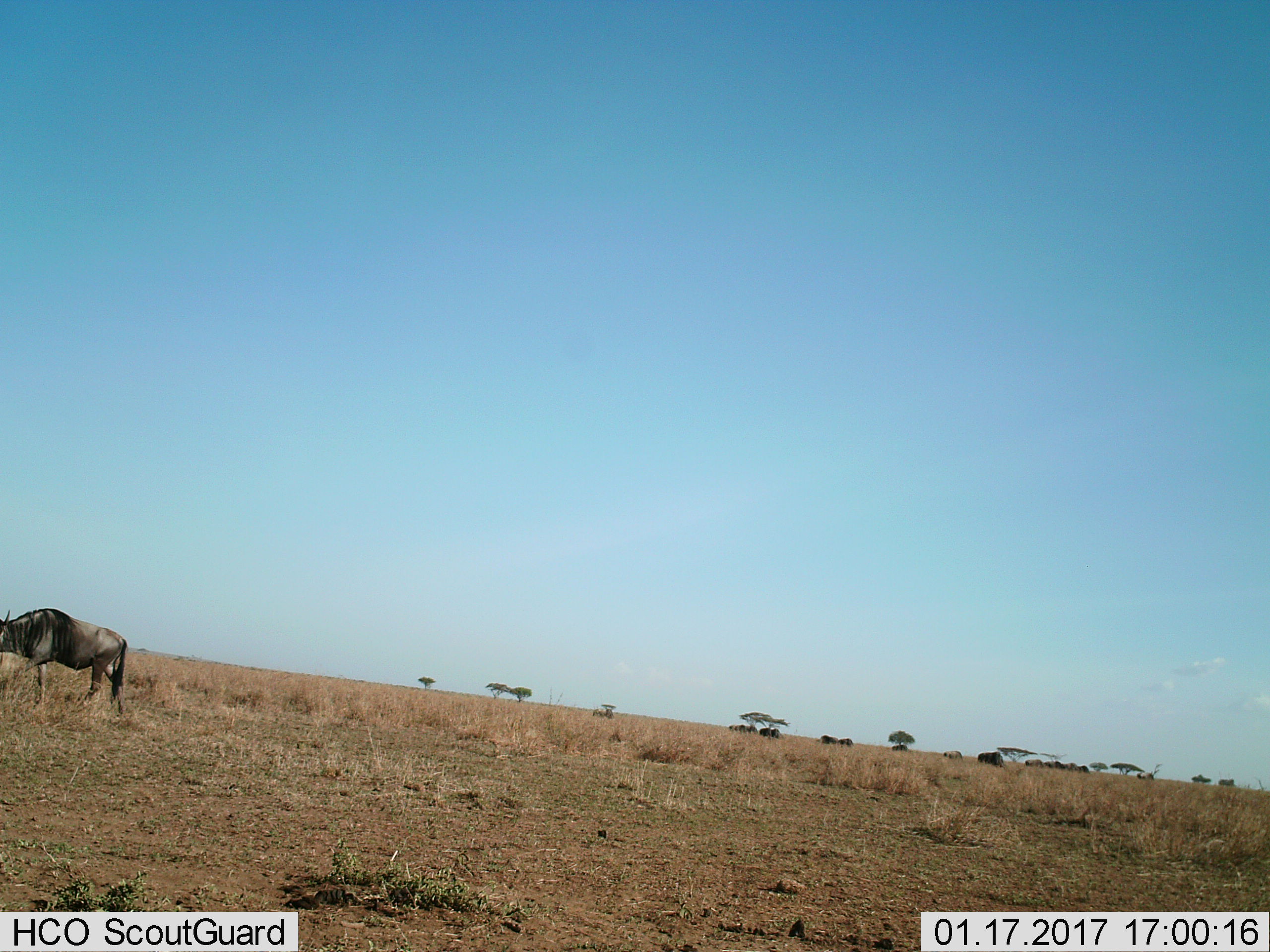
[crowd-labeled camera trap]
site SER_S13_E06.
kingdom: Animalia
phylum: Chordata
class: Mammalia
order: Artiodactyla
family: Bovidae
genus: Connochaetes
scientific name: Connochaetes taurinus taurinus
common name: blue wildebeest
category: wildebeestblue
Wildebeestblue (blue wildebeest) (Connochaetes taurinus taurinus), count 11-50. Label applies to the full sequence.